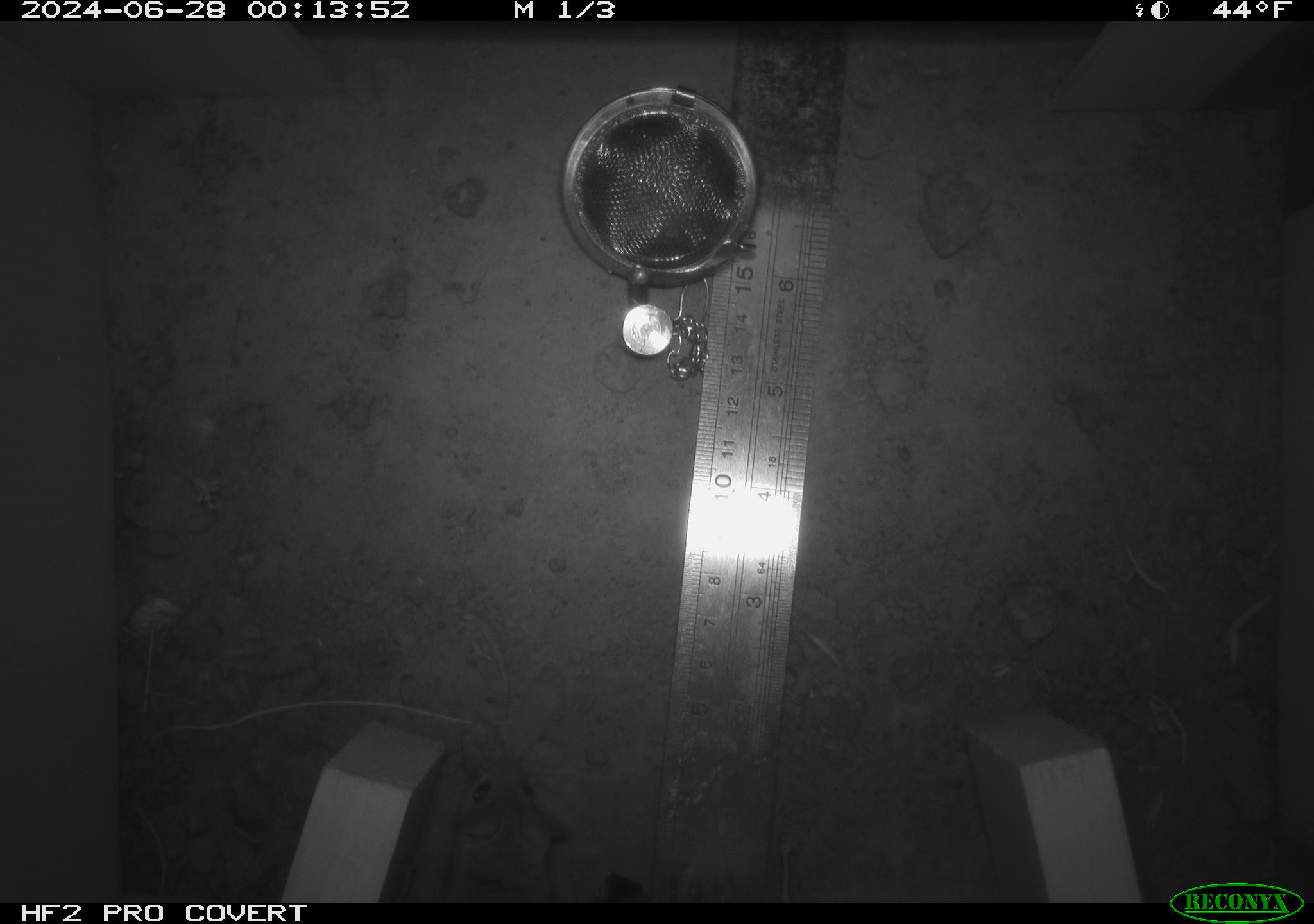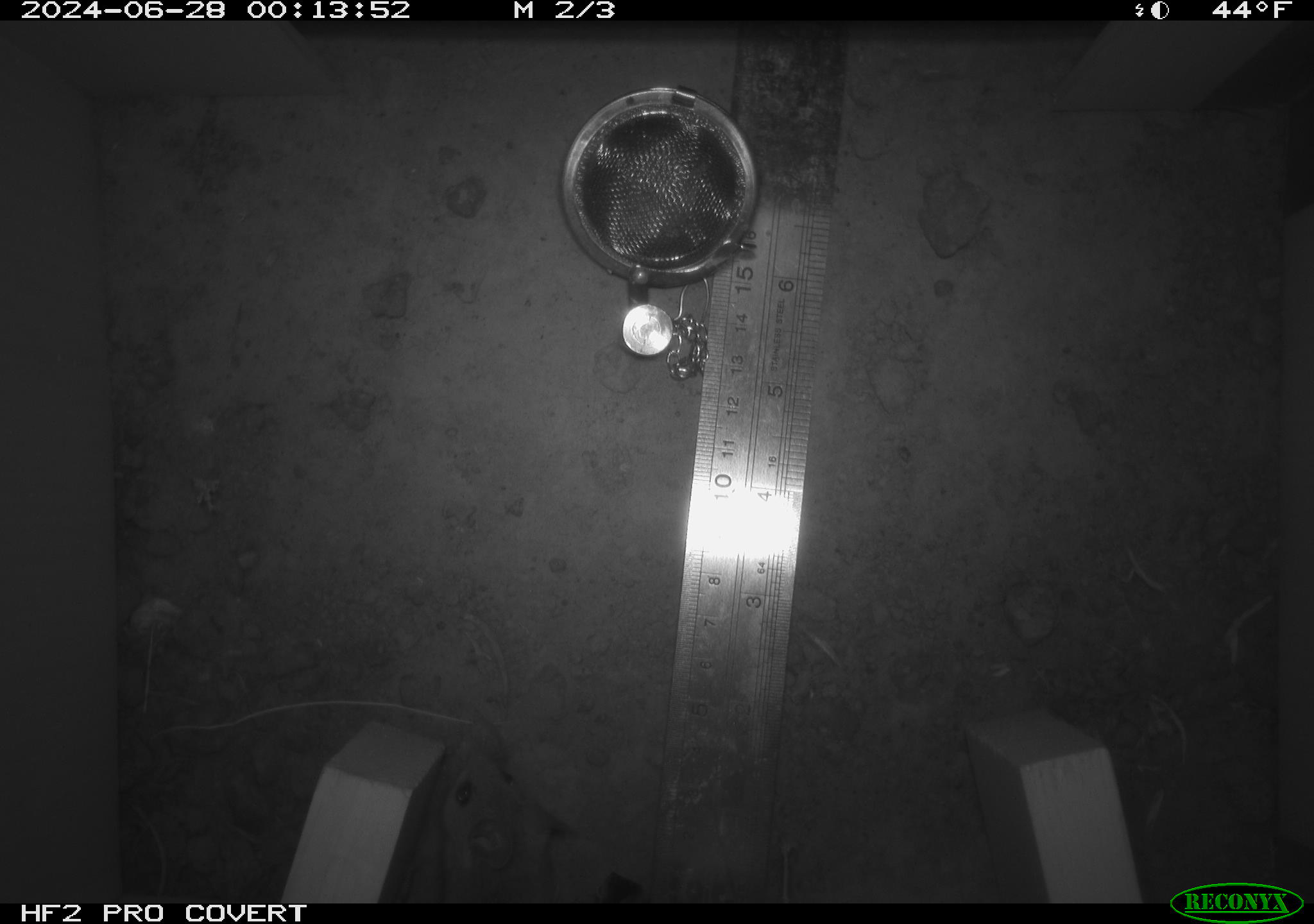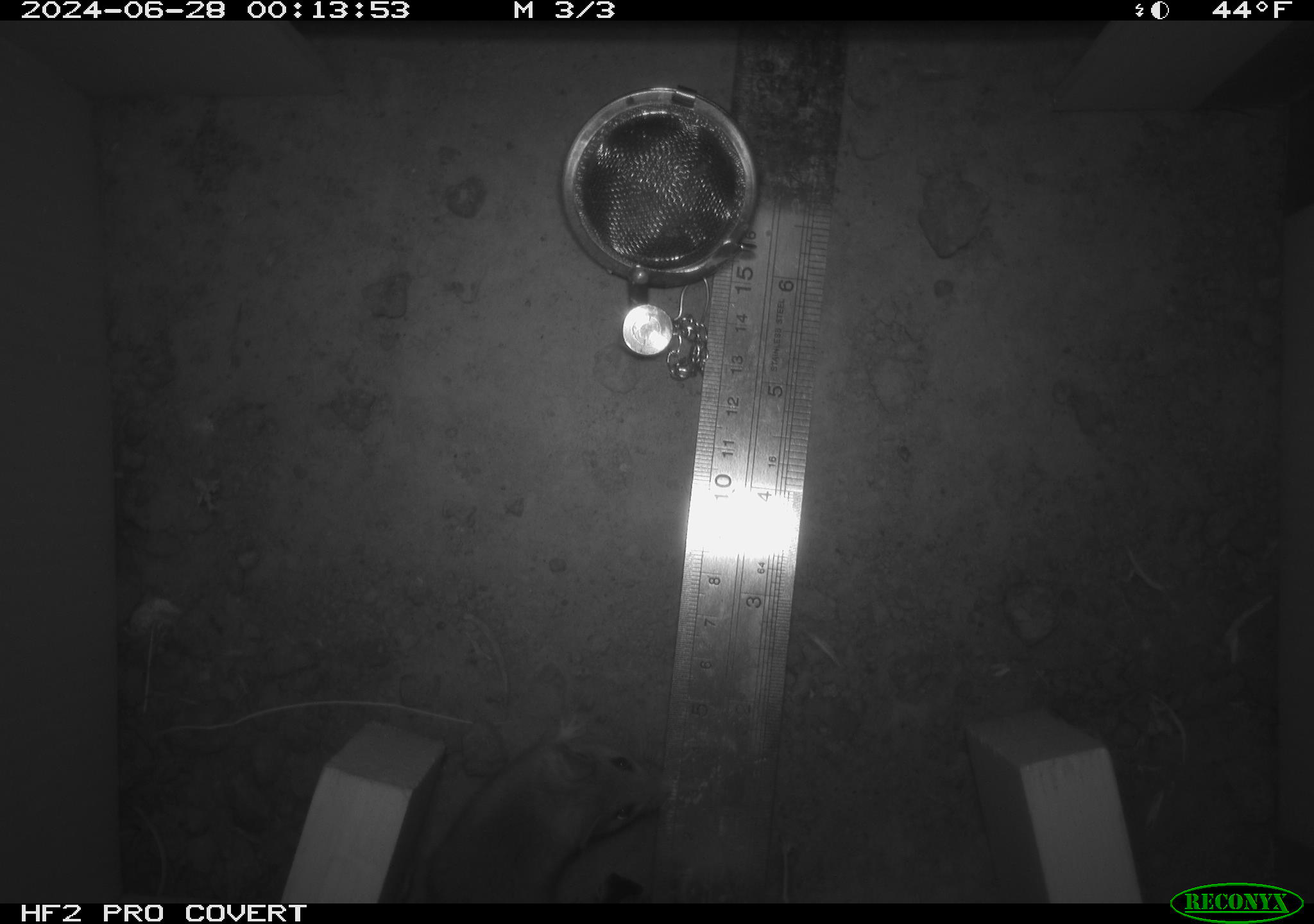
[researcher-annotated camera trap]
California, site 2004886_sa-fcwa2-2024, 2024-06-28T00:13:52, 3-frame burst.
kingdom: Animalia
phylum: Chordata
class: Mammalia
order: Rodentia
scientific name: Rodentia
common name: mouse species